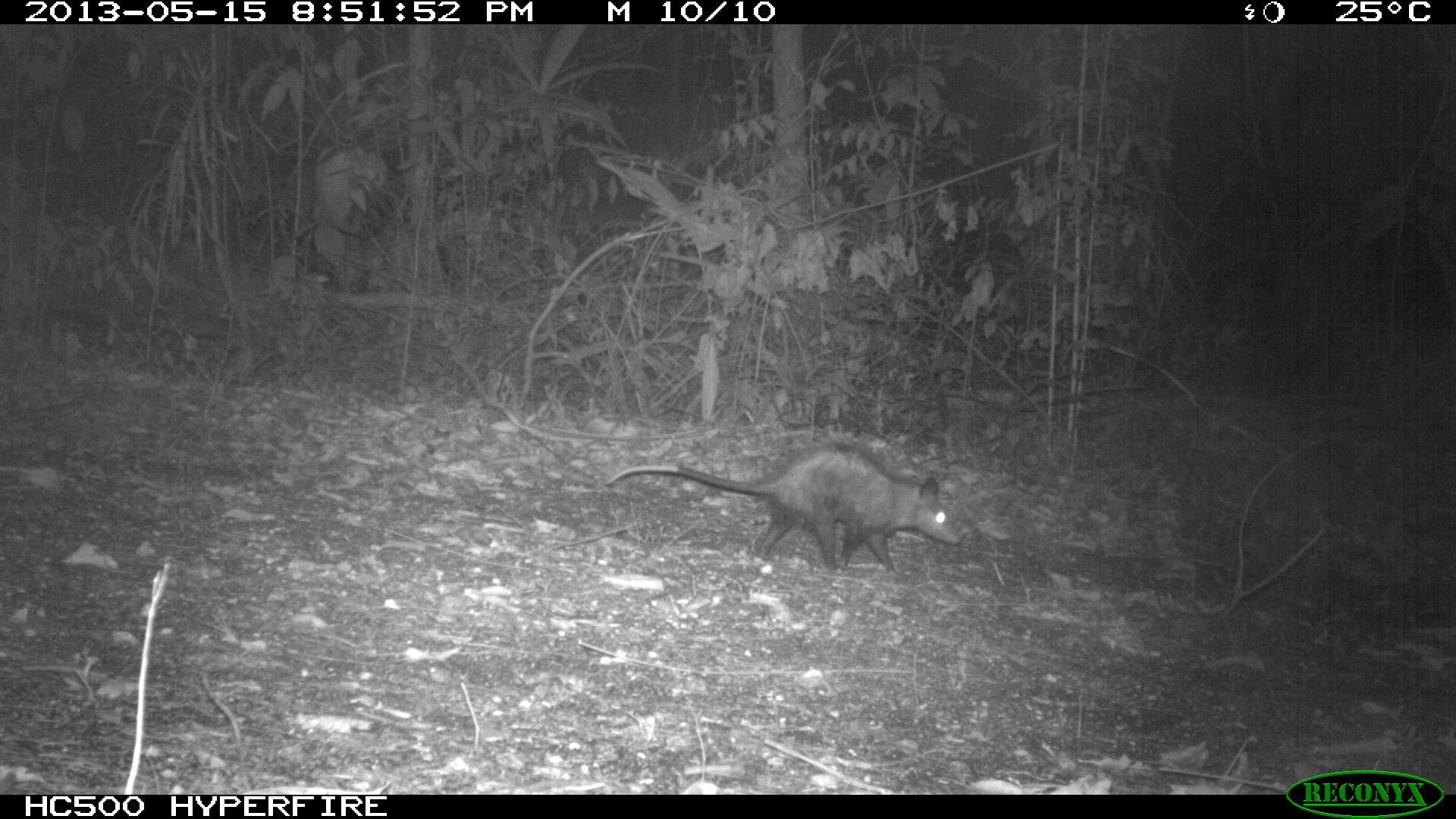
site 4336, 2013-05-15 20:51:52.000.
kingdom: Animalia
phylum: Chordata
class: Mammalia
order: Didelphimorphia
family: Didelphidae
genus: Didelphis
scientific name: Didelphis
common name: american opossums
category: didelphis sp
Didelphis sp (american opossums) (Didelphis), count 1.